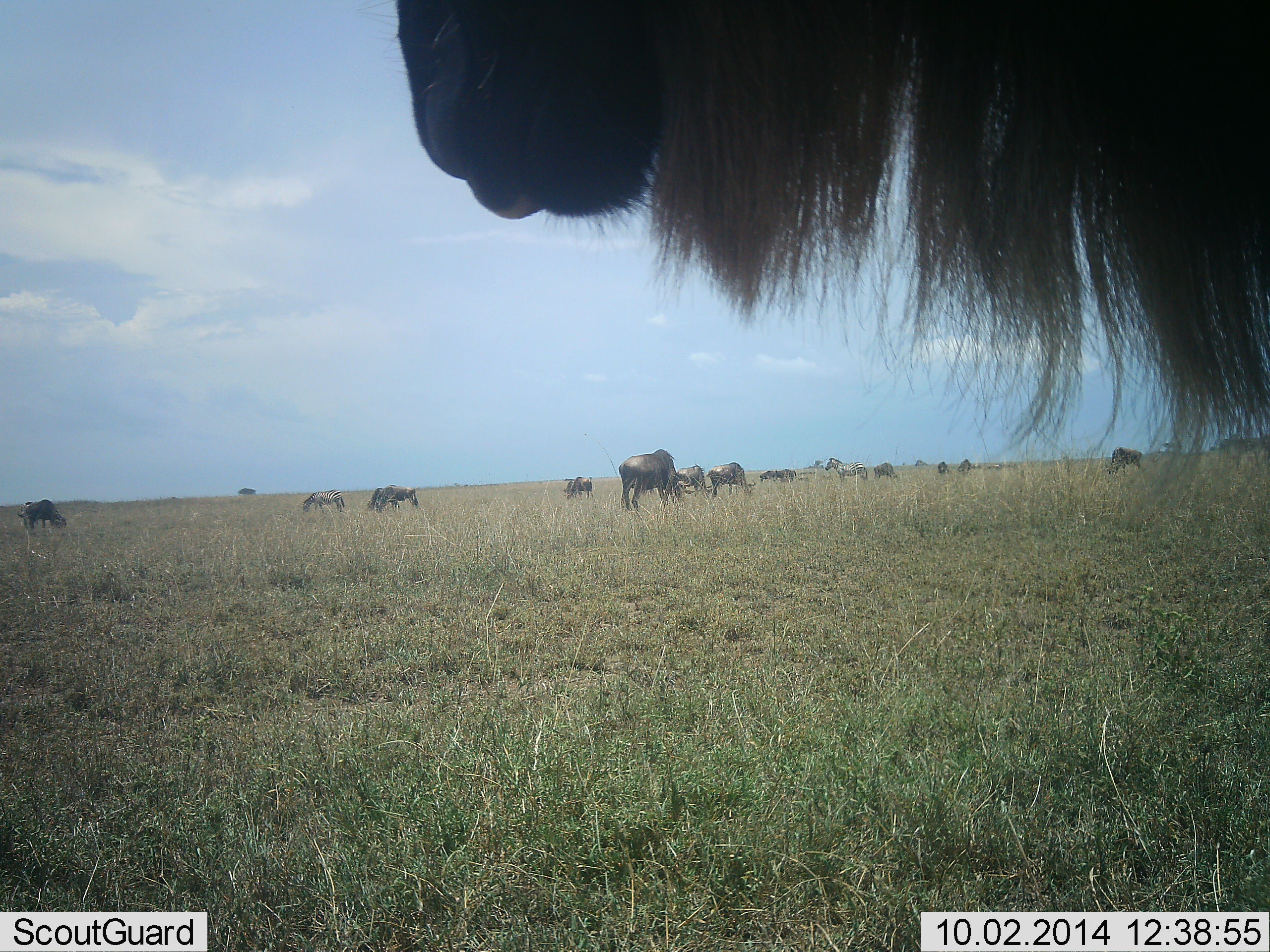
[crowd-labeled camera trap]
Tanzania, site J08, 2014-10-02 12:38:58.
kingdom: Animalia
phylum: Chordata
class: Mammalia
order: Artiodactyla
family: Bovidae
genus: Connochaetes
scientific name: Connochaetes taurinus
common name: blue wildebeest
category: wildebeest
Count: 11-50.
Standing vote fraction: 79%.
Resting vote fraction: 14%.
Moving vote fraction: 36%.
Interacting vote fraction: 7%.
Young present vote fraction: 0%.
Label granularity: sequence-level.